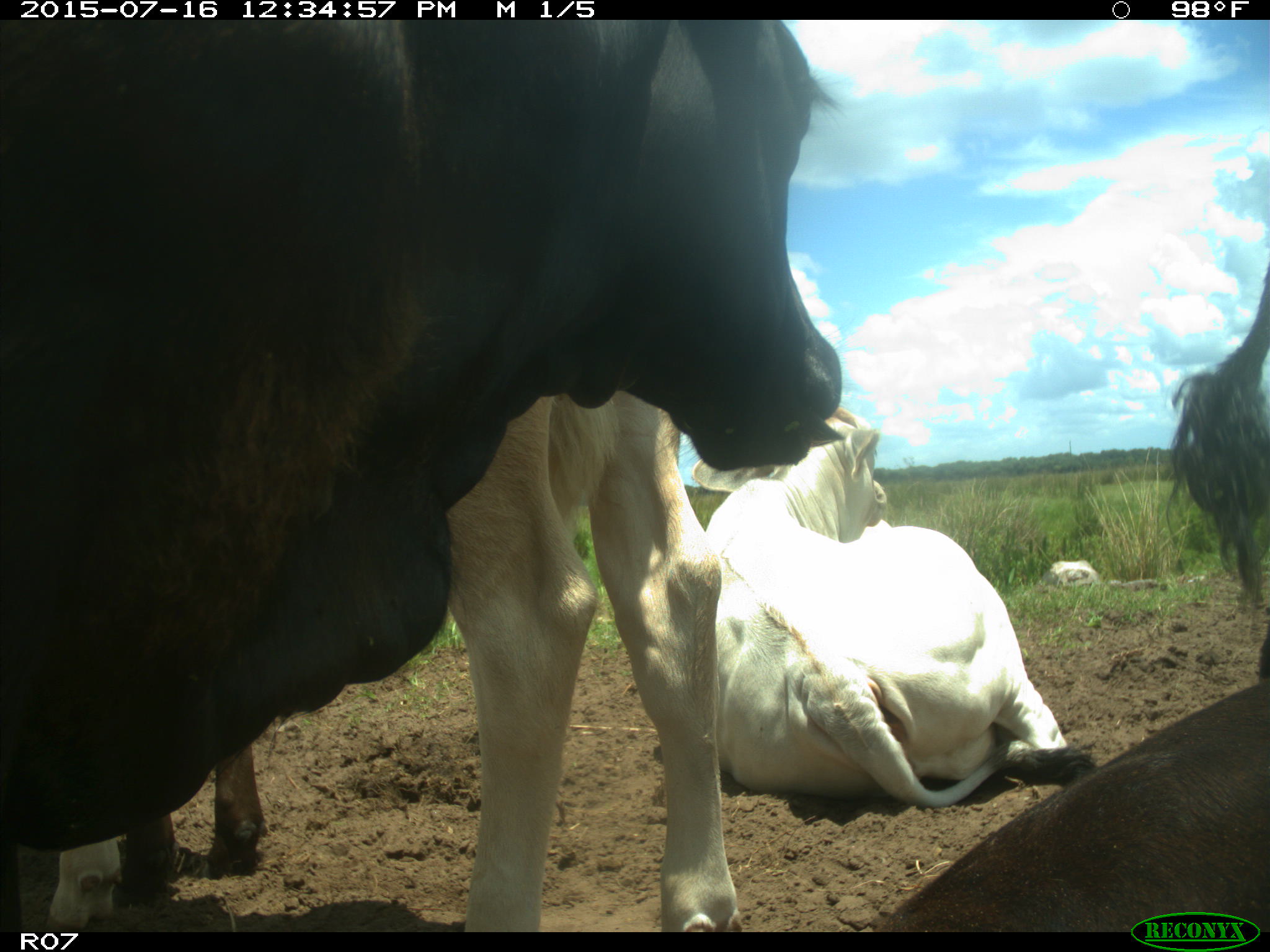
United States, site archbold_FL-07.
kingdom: Animalia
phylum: Chordata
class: Mammalia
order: Artiodactyla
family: Bovidae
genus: Bos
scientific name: Bos taurus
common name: domestic cow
Bos taurus (domestic cow).